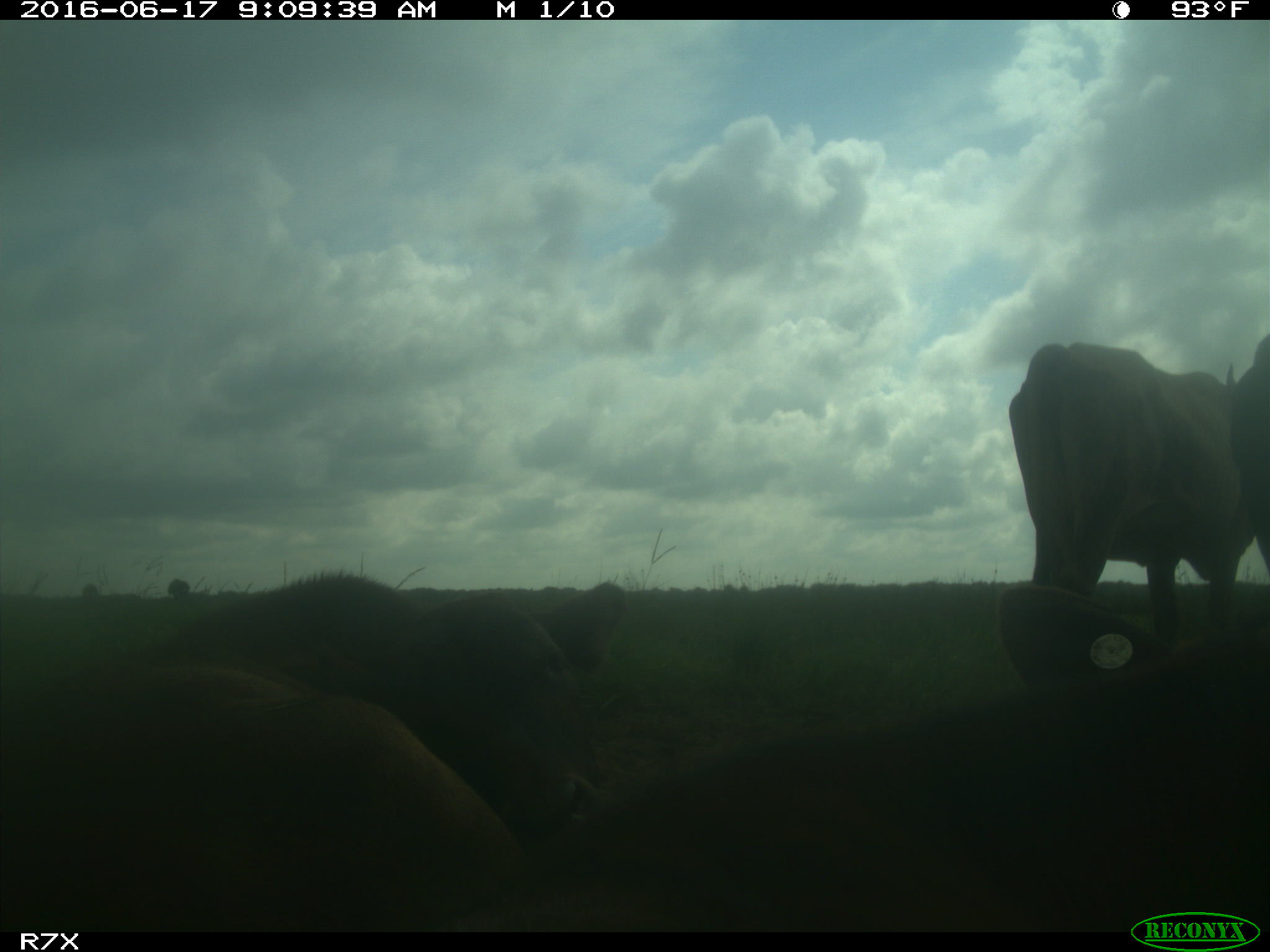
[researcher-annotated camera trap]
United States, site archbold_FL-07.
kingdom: Animalia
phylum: Chordata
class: Mammalia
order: Artiodactyla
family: Bovidae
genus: Bos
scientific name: Bos taurus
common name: domestic cow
Bos taurus (domestic cow).